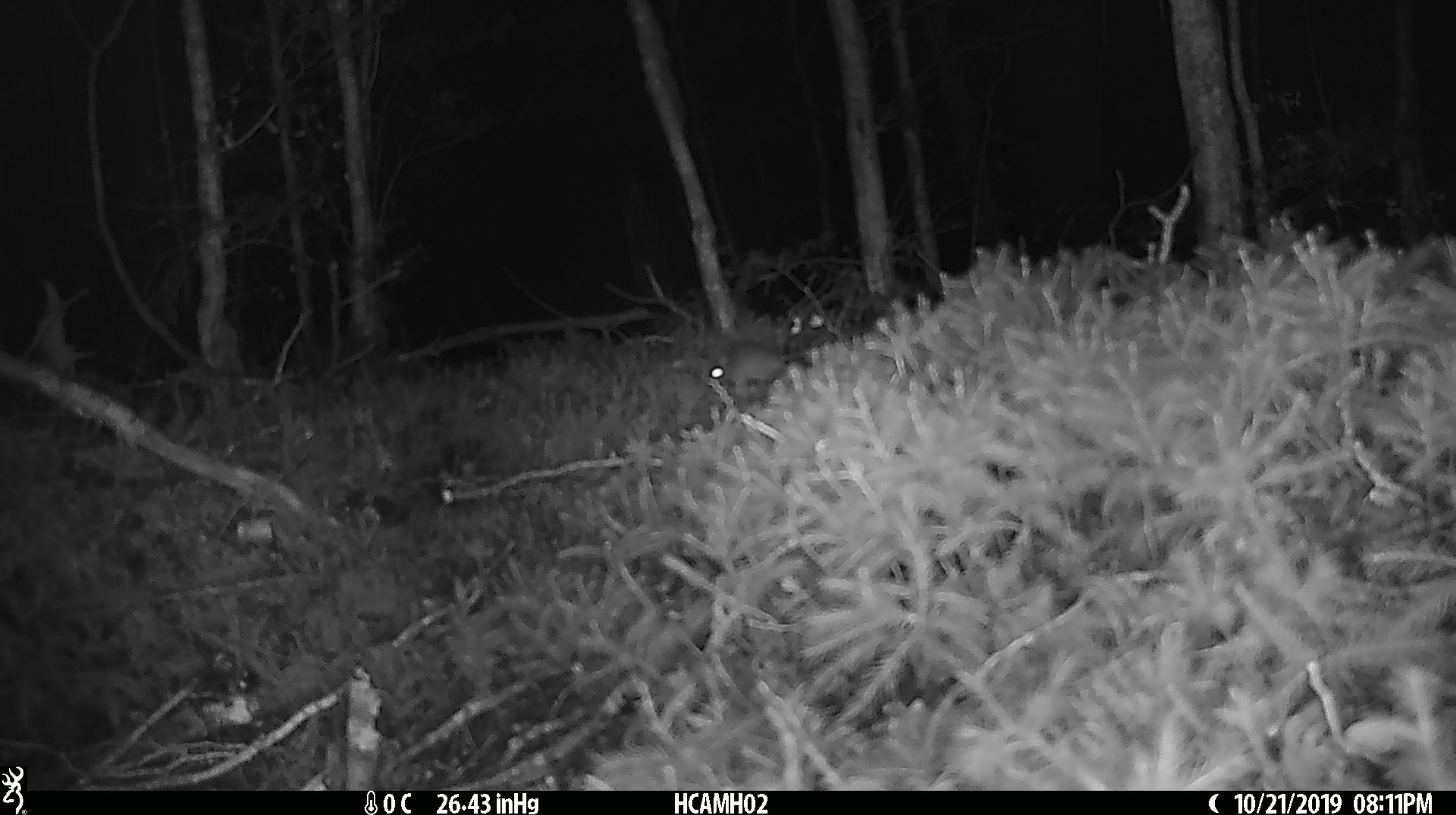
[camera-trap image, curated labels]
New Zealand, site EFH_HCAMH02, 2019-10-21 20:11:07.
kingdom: Animalia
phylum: Chordata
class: Mammalia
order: Rodentia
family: Muridae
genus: Mus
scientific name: Mus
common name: mouse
Mouse (Mus).